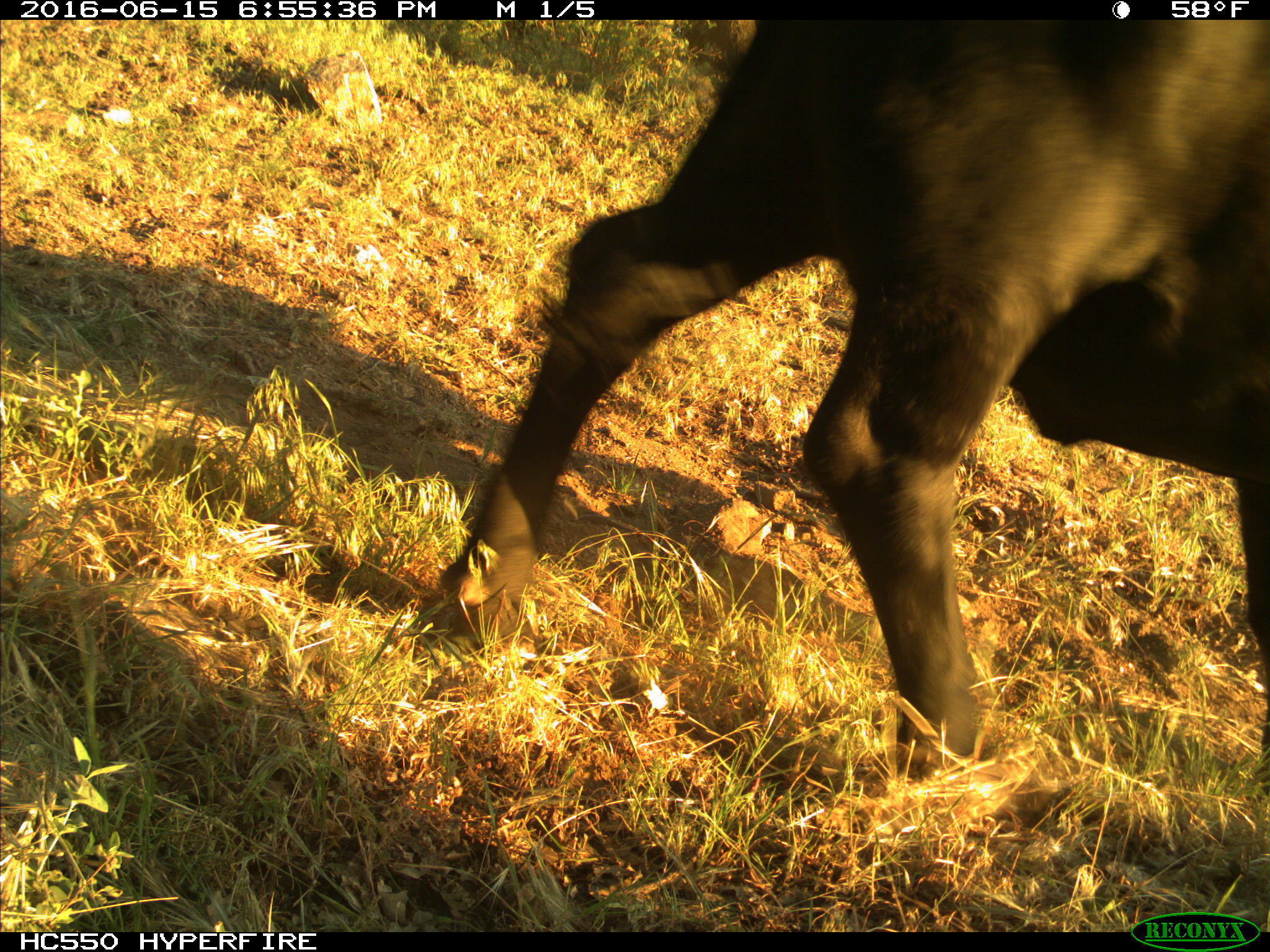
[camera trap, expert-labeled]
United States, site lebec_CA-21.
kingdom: Animalia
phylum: Chordata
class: Mammalia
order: Artiodactyla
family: Bovidae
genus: Bos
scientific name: Bos taurus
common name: domestic cow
Bos taurus (domestic cow).